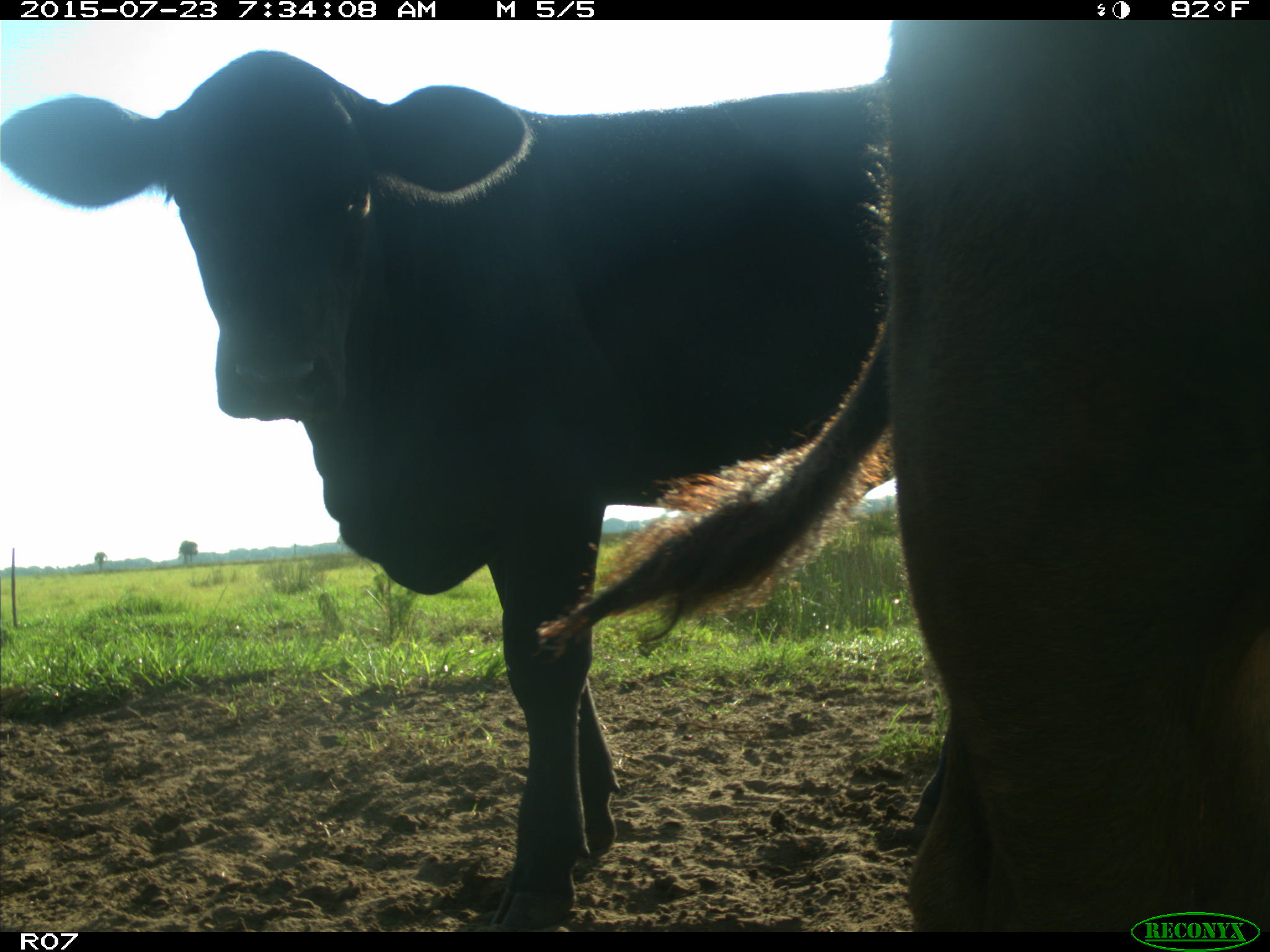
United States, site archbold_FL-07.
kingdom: Animalia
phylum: Chordata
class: Mammalia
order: Artiodactyla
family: Bovidae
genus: Bos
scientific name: Bos taurus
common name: domestic cow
Bos taurus (domestic cow).